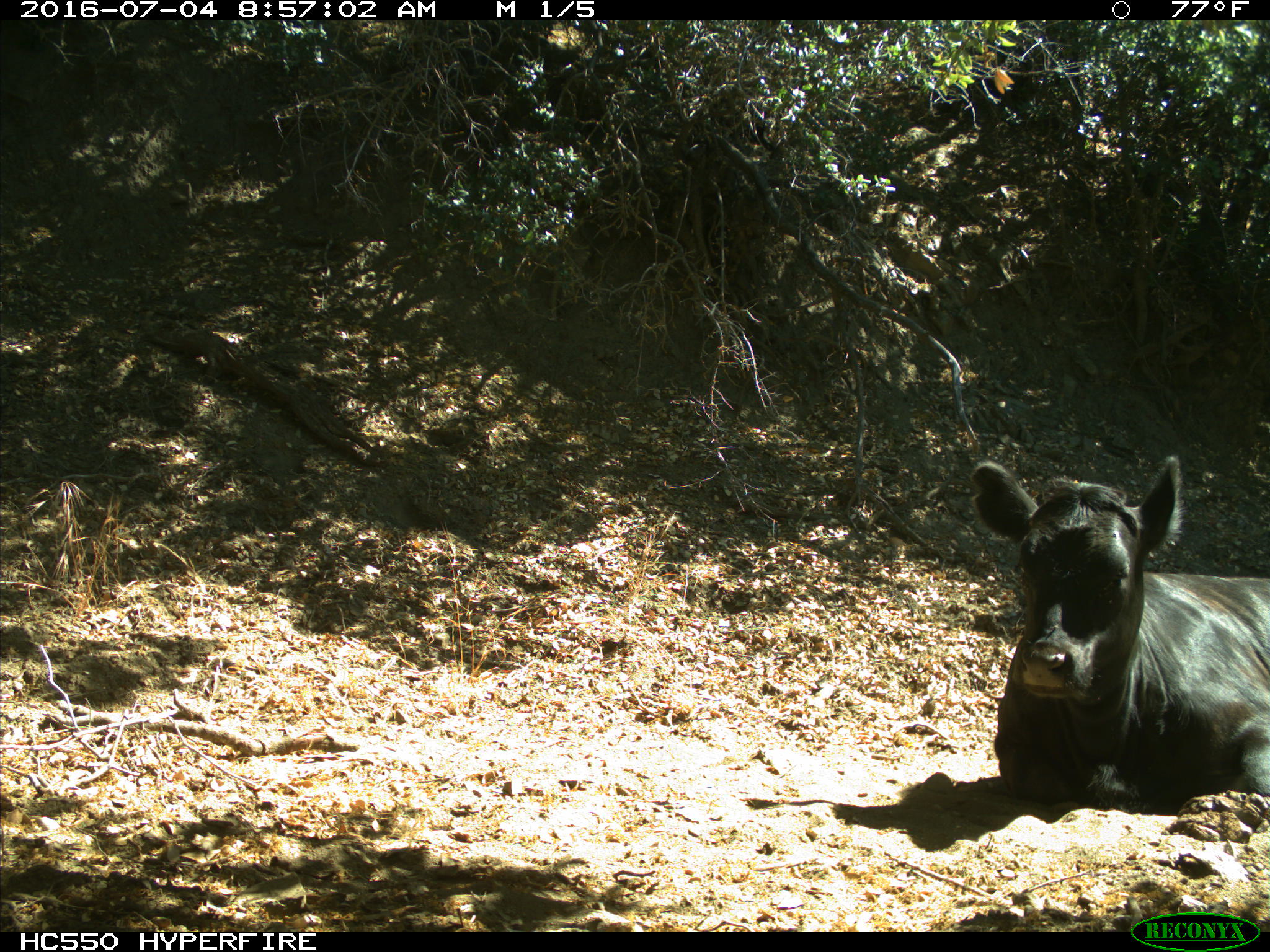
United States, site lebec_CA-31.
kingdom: Animalia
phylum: Chordata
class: Mammalia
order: Artiodactyla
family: Bovidae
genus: Bos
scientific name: Bos taurus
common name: domestic cow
Bos taurus (domestic cow).